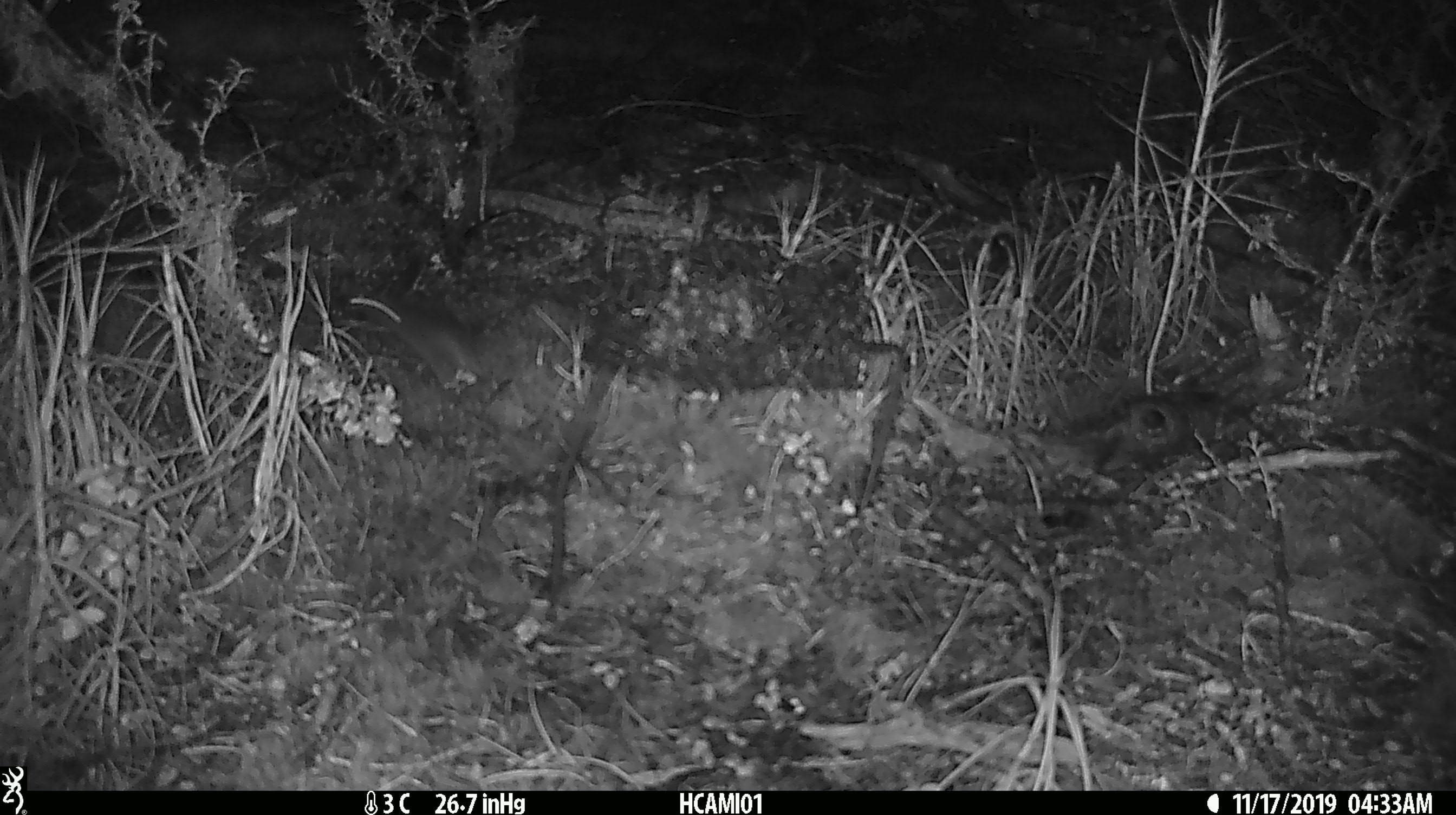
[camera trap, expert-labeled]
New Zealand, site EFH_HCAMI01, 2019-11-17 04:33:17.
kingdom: Animalia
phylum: Chordata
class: Mammalia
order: Rodentia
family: Muridae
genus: Mus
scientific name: Mus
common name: mouse